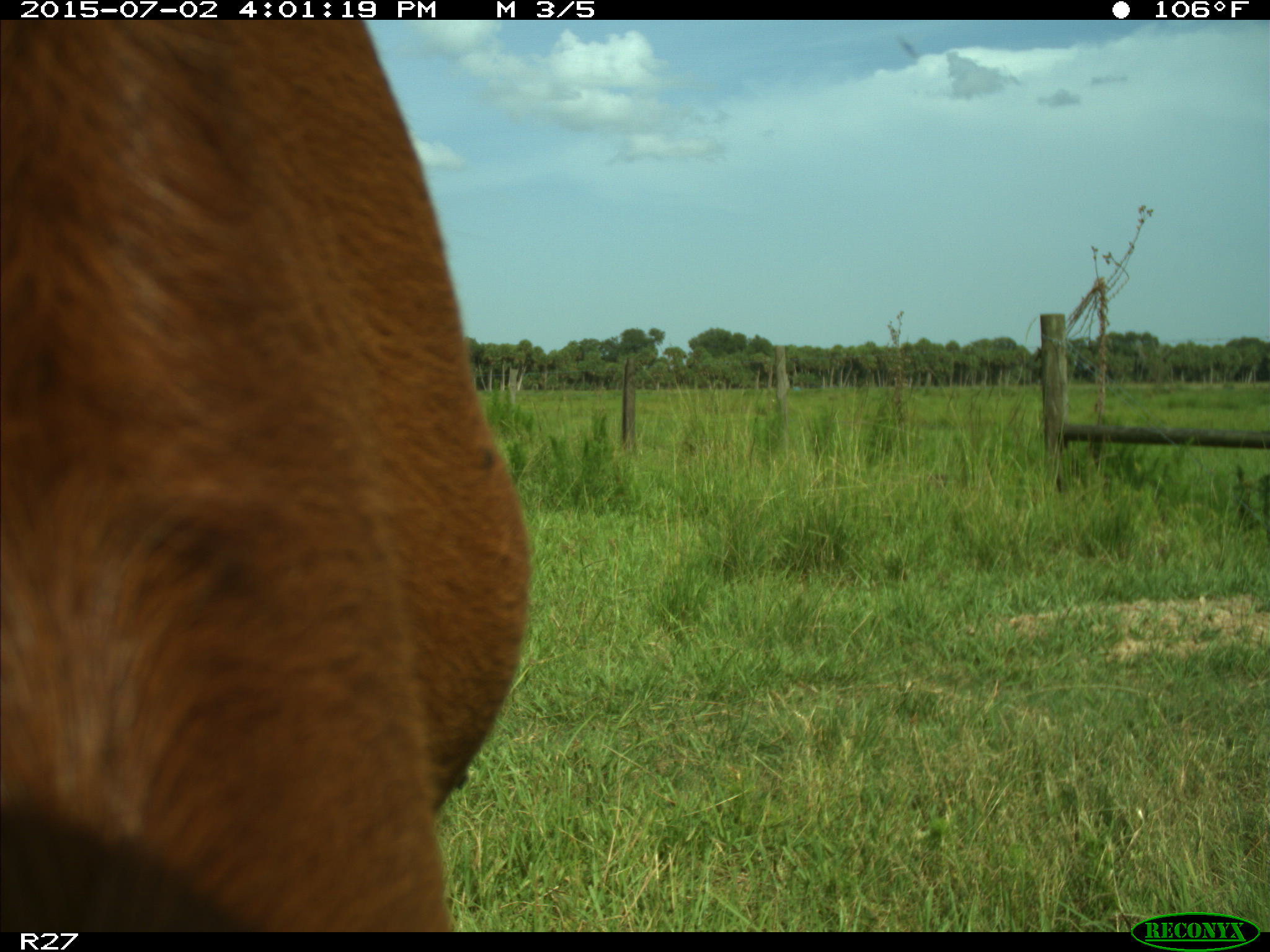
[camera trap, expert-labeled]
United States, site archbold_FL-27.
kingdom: Animalia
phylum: Chordata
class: Mammalia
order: Artiodactyla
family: Bovidae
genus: Bos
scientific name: Bos taurus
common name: domestic cow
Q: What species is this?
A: Bos taurus (domestic cow).